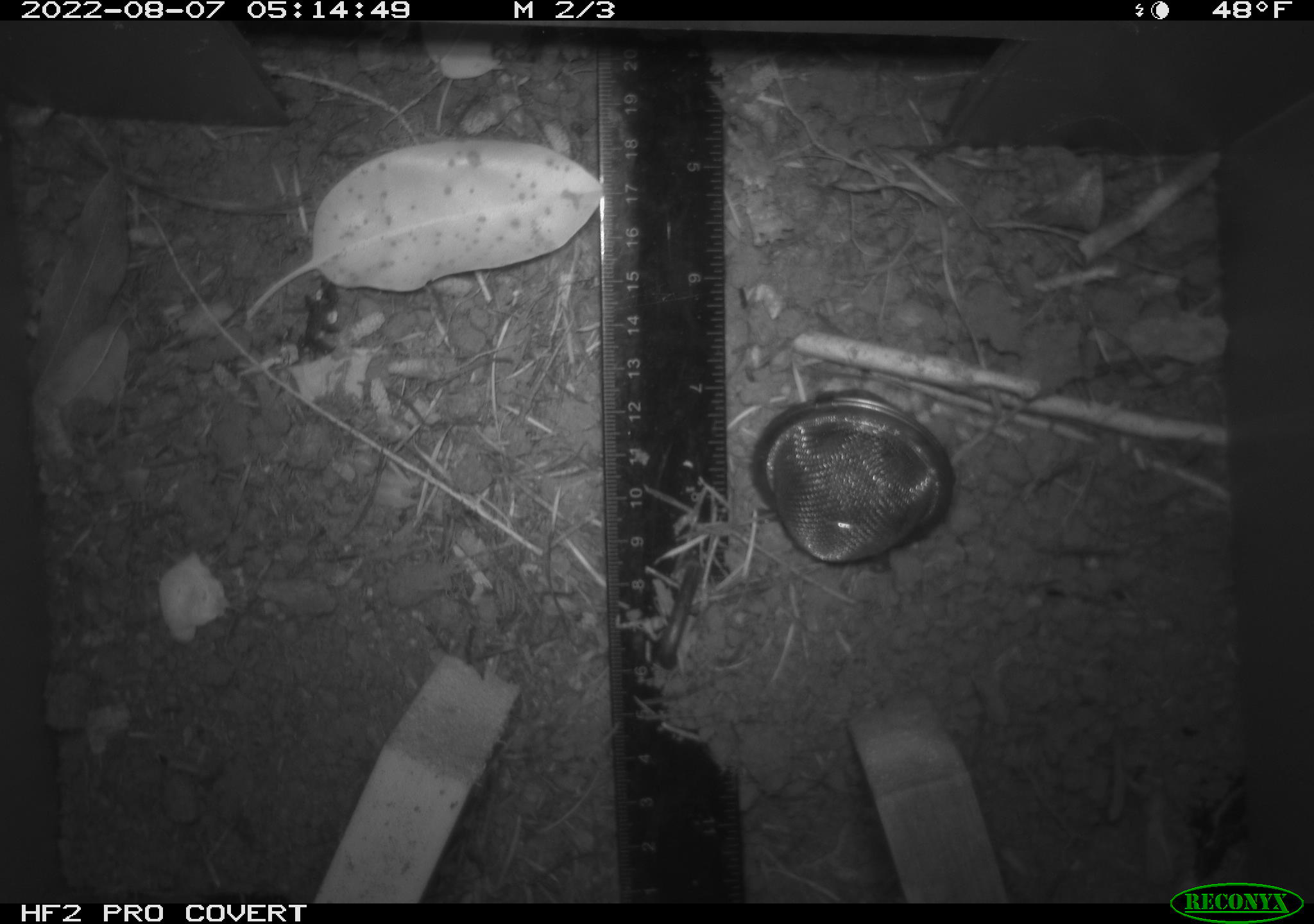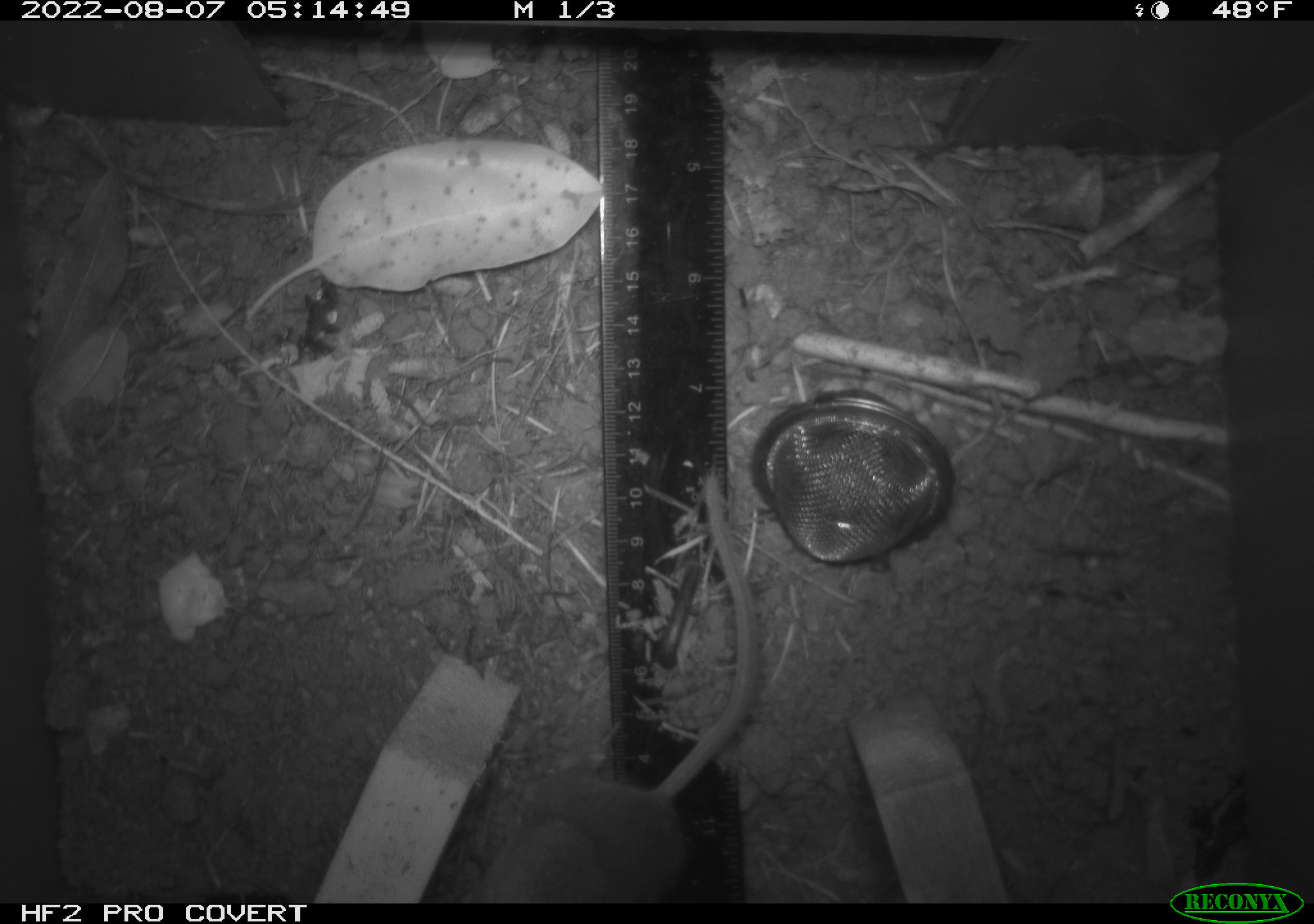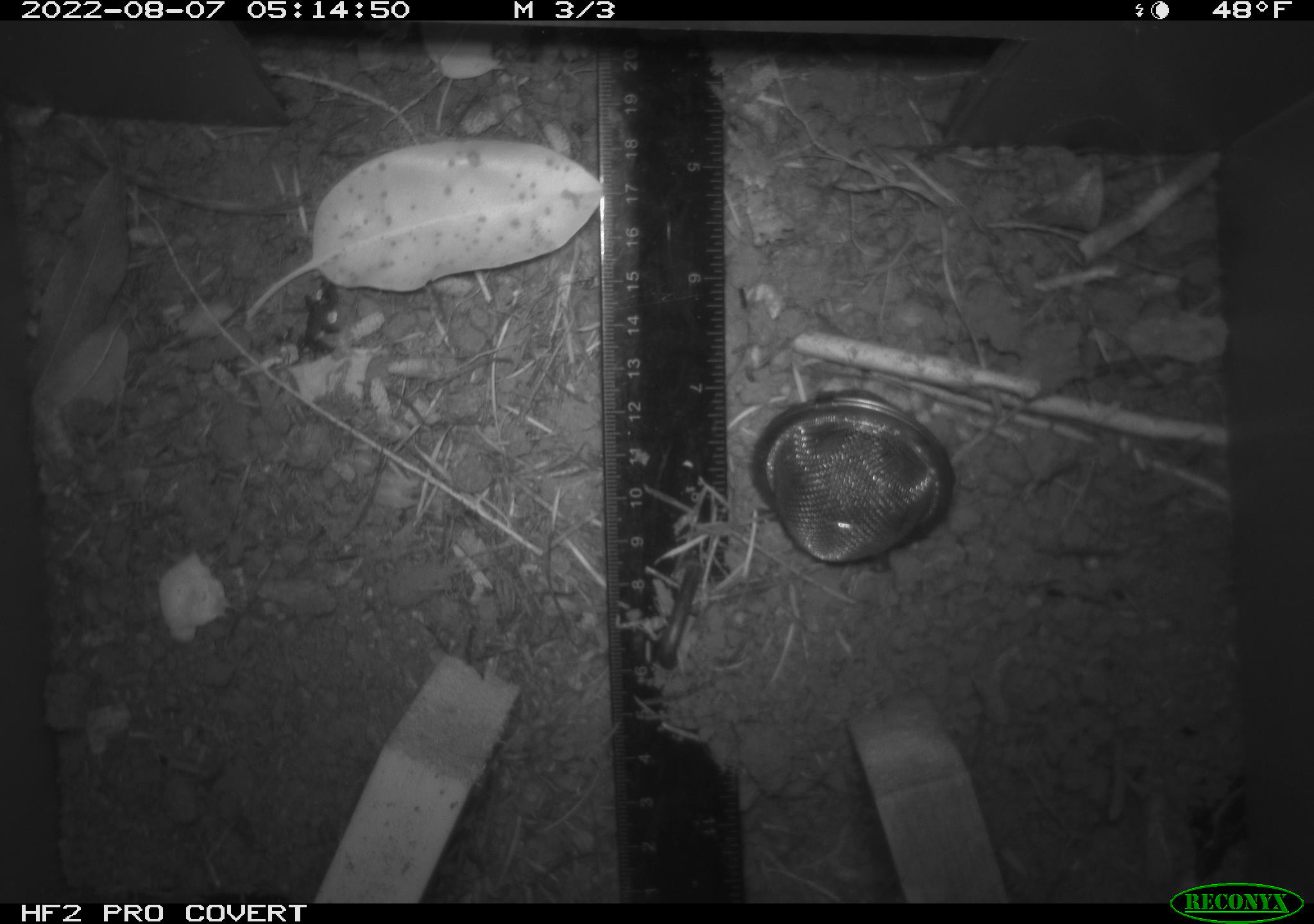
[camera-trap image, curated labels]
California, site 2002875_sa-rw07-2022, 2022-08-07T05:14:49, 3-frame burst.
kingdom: Animalia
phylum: Chordata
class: Mammalia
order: Rodentia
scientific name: Rodentia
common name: mouse species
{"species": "mouse species (Rodentia)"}